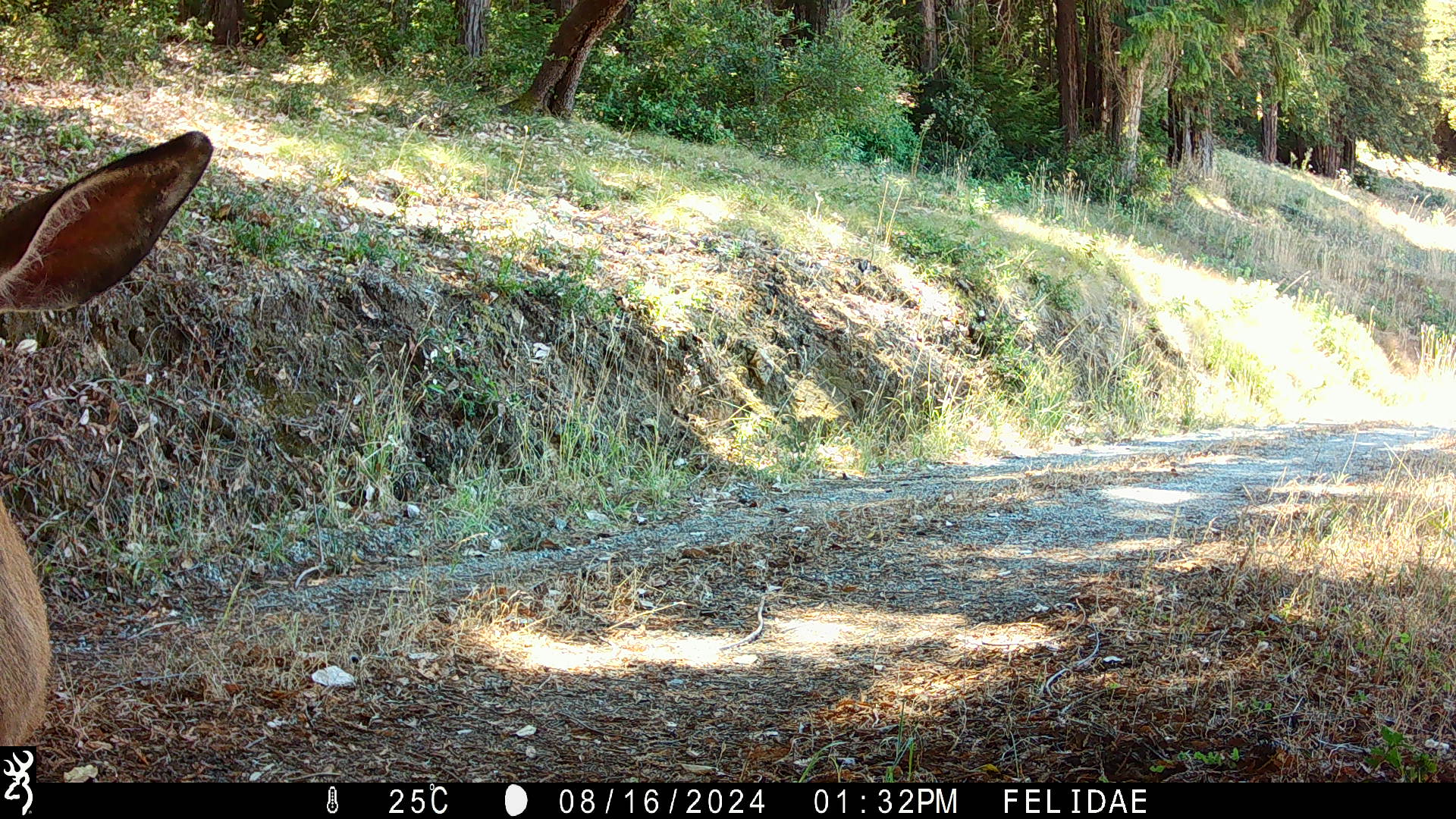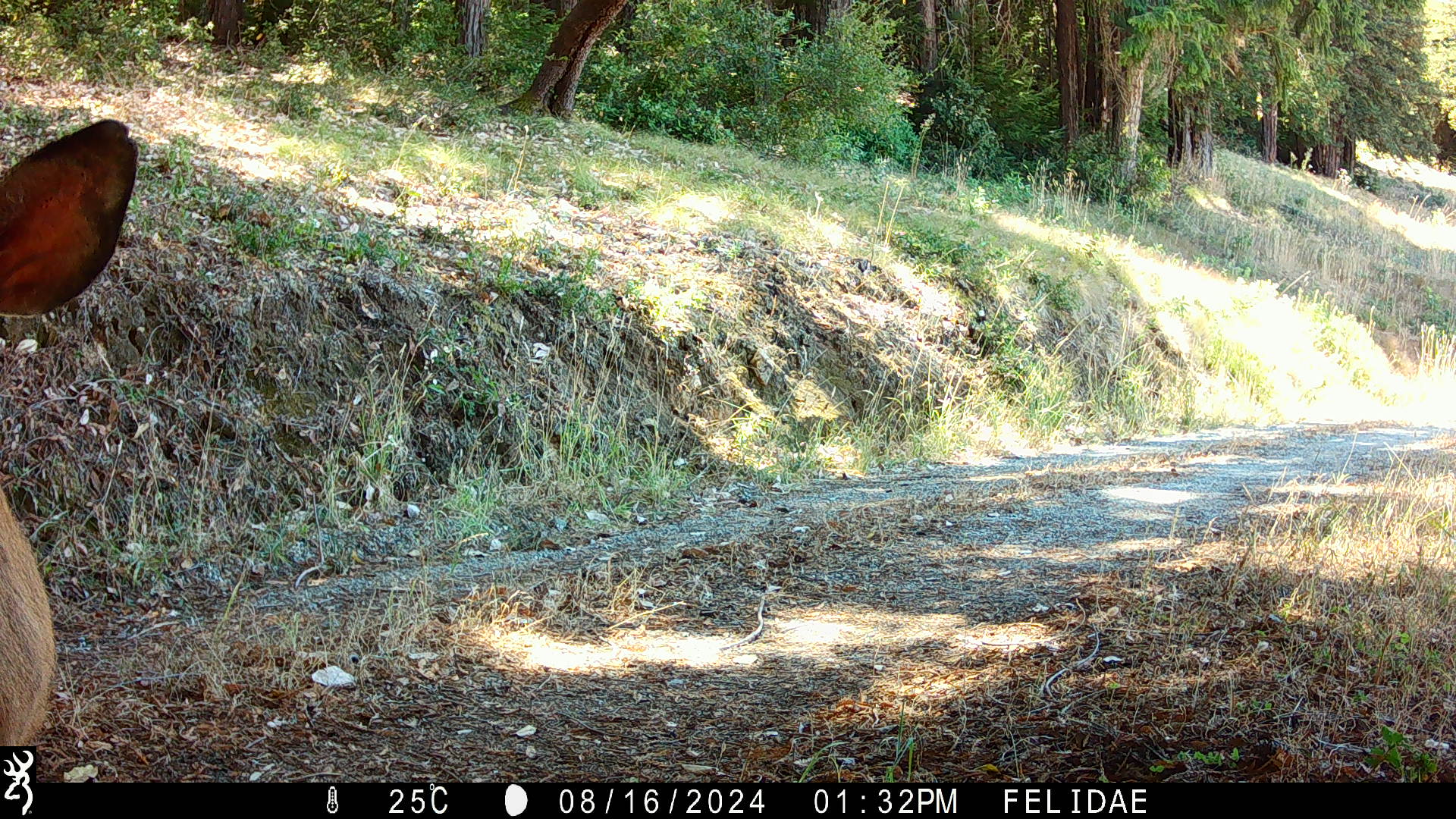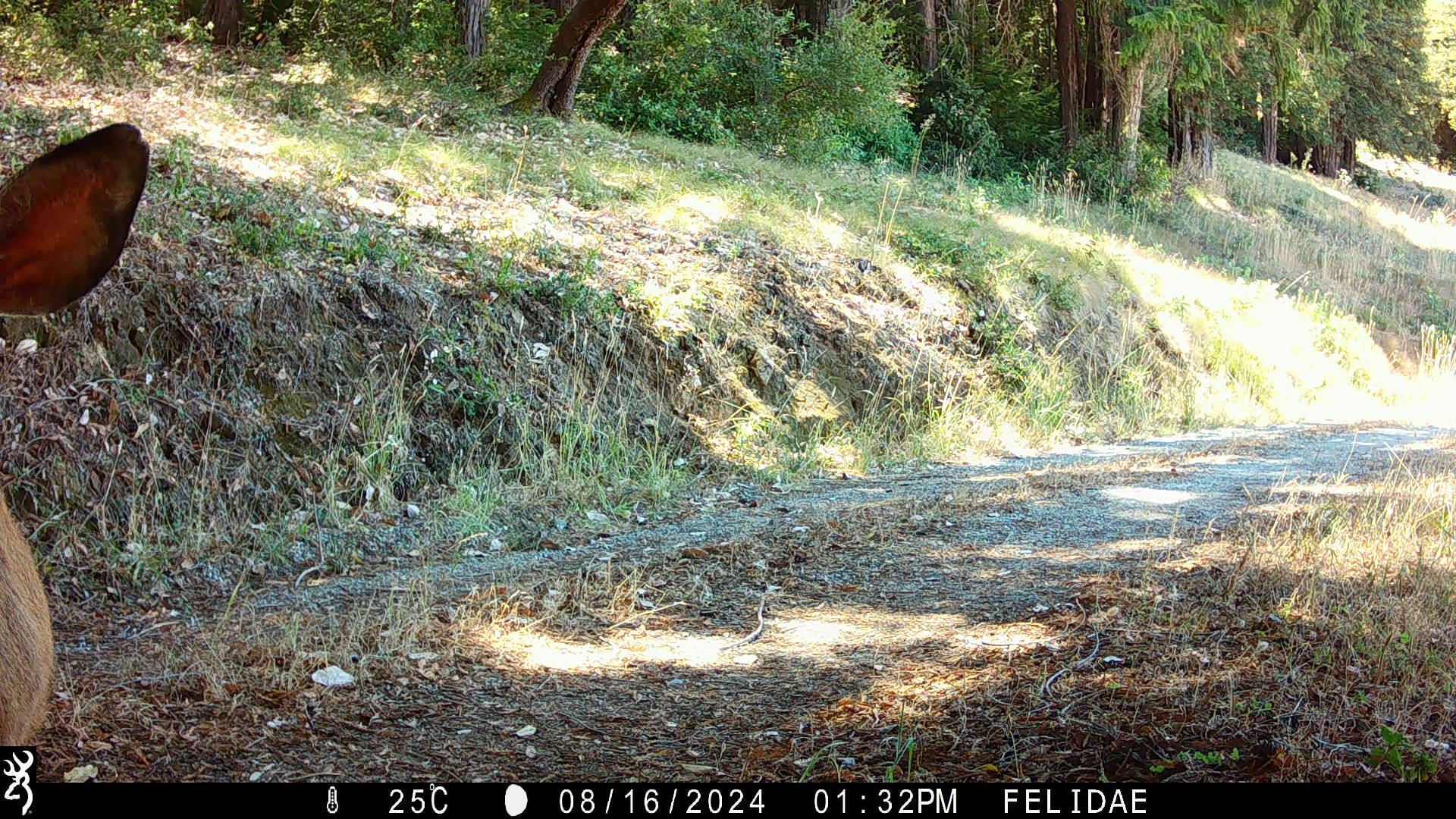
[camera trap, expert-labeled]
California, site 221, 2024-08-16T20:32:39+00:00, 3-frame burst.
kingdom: Animalia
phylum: Chordata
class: Mammalia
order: Artiodactyla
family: Cervidae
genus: Odocoileus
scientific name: Odocoileus hemionus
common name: mule deer